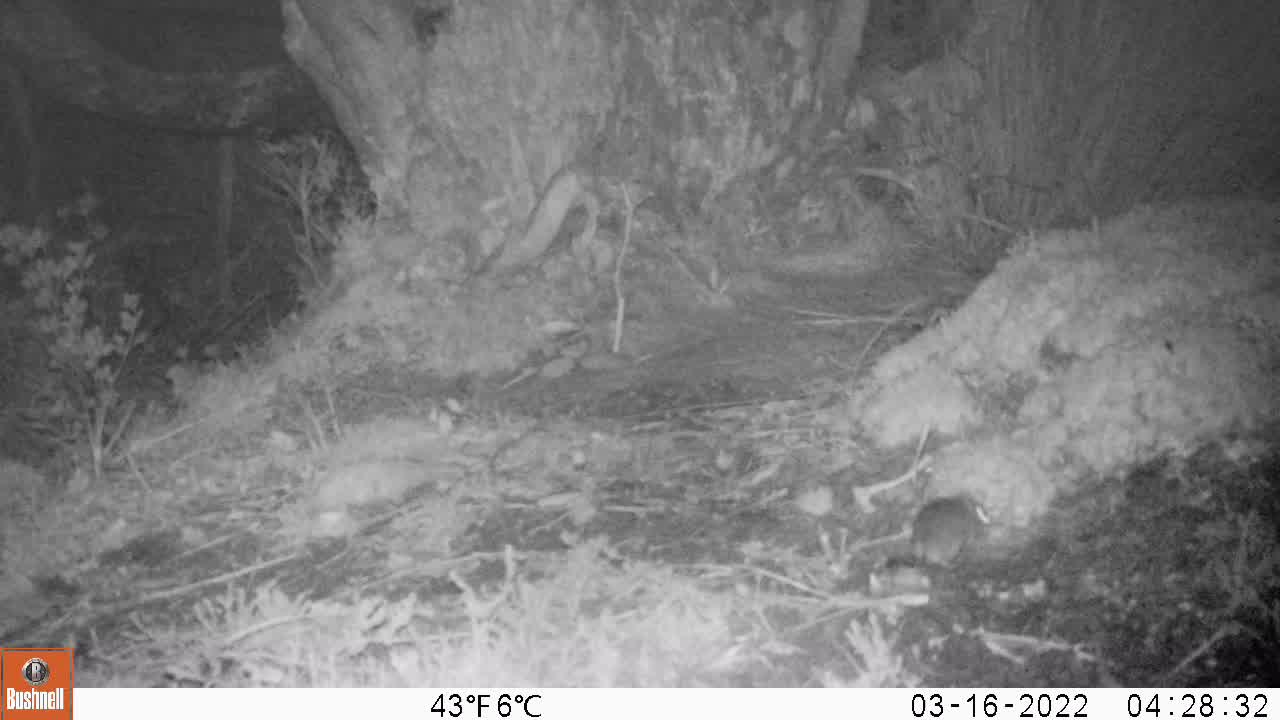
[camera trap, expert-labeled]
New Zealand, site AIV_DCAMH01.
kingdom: Animalia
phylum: Chordata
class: Mammalia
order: Rodentia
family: Muridae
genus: Mus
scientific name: Mus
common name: mouse